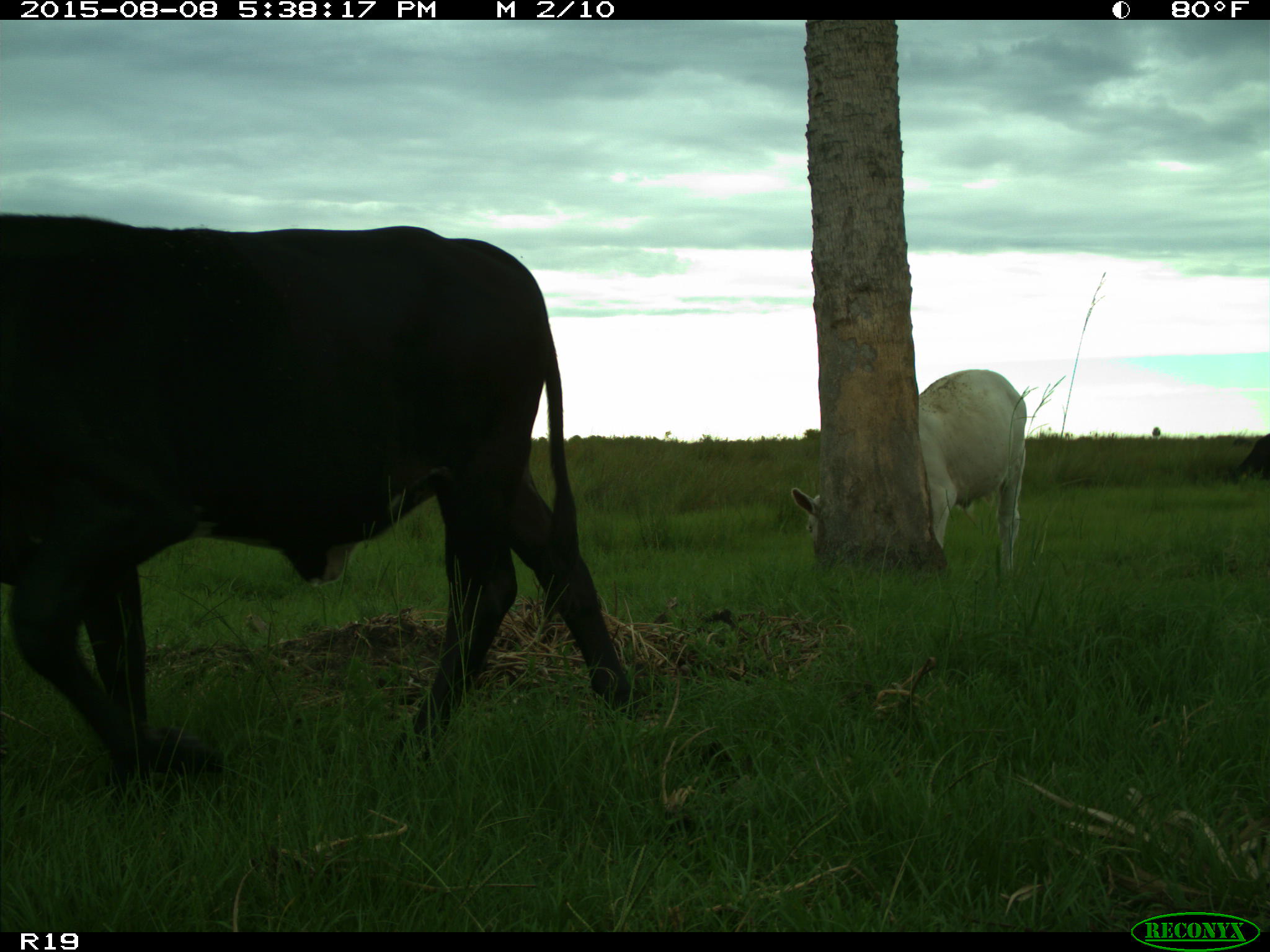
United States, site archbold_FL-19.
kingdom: Animalia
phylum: Chordata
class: Mammalia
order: Artiodactyla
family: Bovidae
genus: Bos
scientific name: Bos taurus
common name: domestic cow